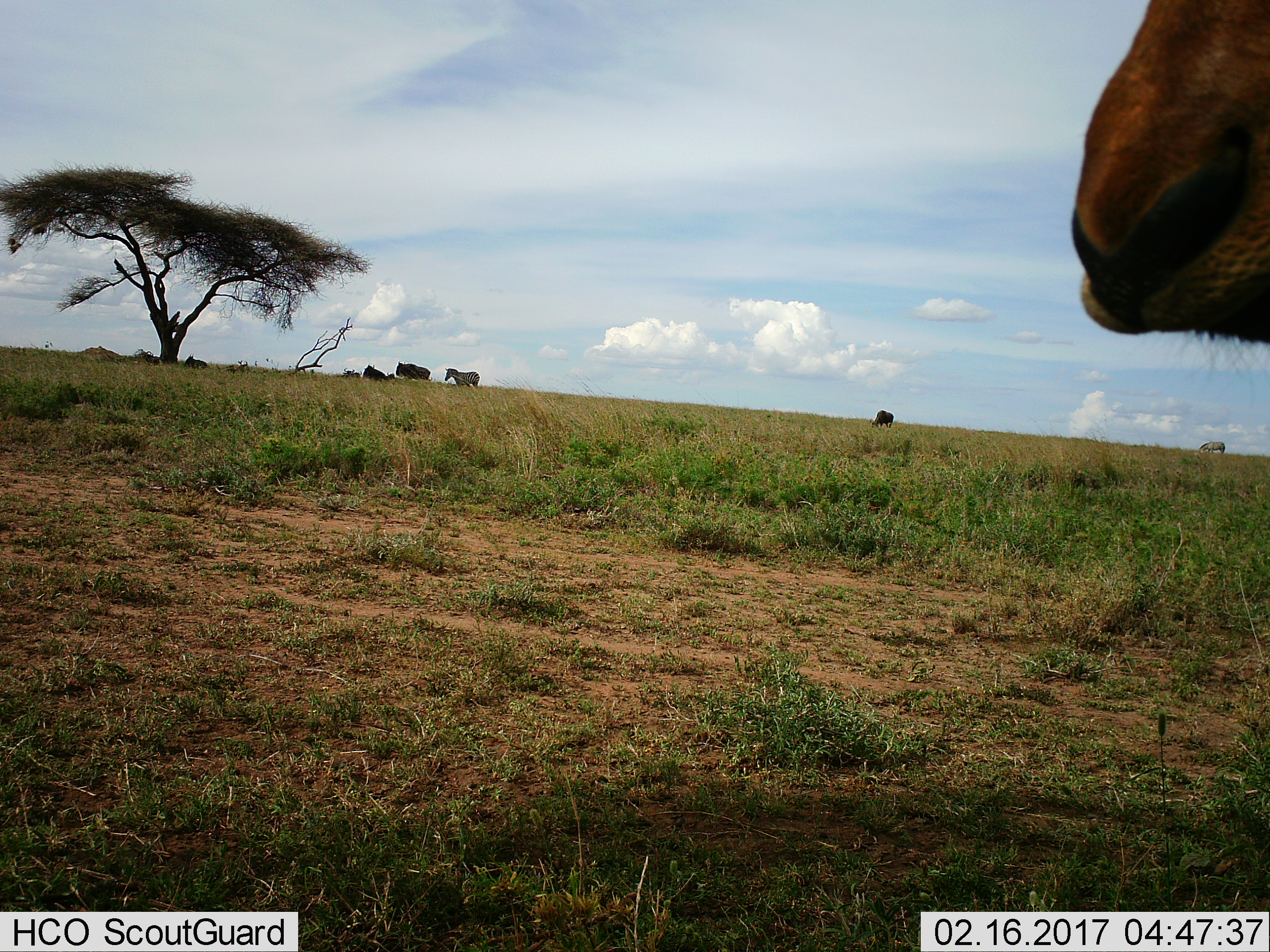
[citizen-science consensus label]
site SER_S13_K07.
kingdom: Animalia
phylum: Chordata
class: Mammalia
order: Artiodactyla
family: Bovidae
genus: Connochaetes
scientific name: Connochaetes taurinus taurinus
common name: blue wildebeest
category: wildebeestblue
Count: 6.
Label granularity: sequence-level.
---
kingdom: Animalia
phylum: Chordata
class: Mammalia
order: Perissodactyla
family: Equidae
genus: Equus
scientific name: Equus quagga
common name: plains zebra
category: zebraplains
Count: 2.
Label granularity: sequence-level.